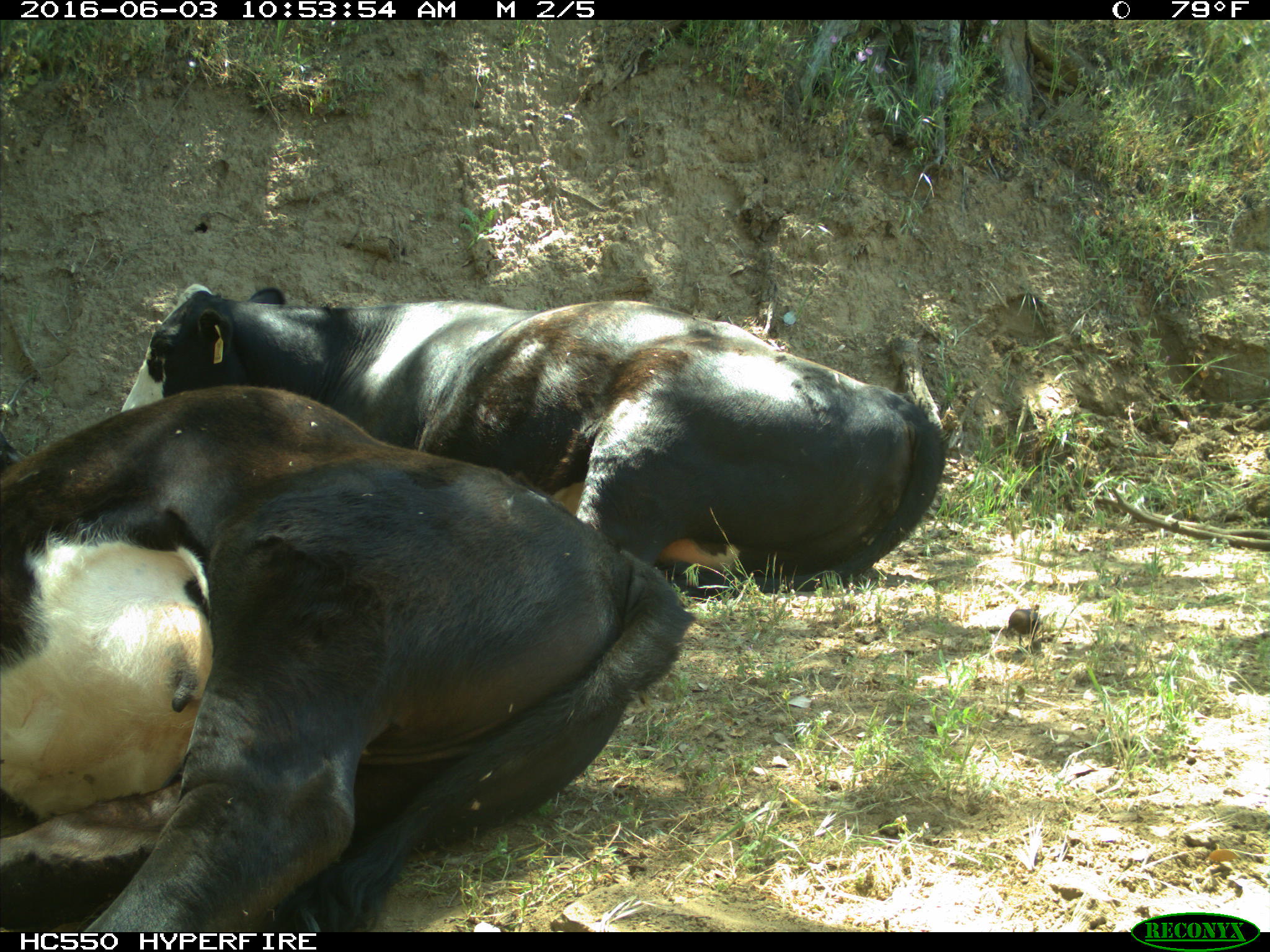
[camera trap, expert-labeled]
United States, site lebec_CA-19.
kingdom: Animalia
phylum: Chordata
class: Mammalia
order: Artiodactyla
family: Bovidae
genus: Bos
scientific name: Bos taurus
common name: domestic cow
Bos taurus (domestic cow).